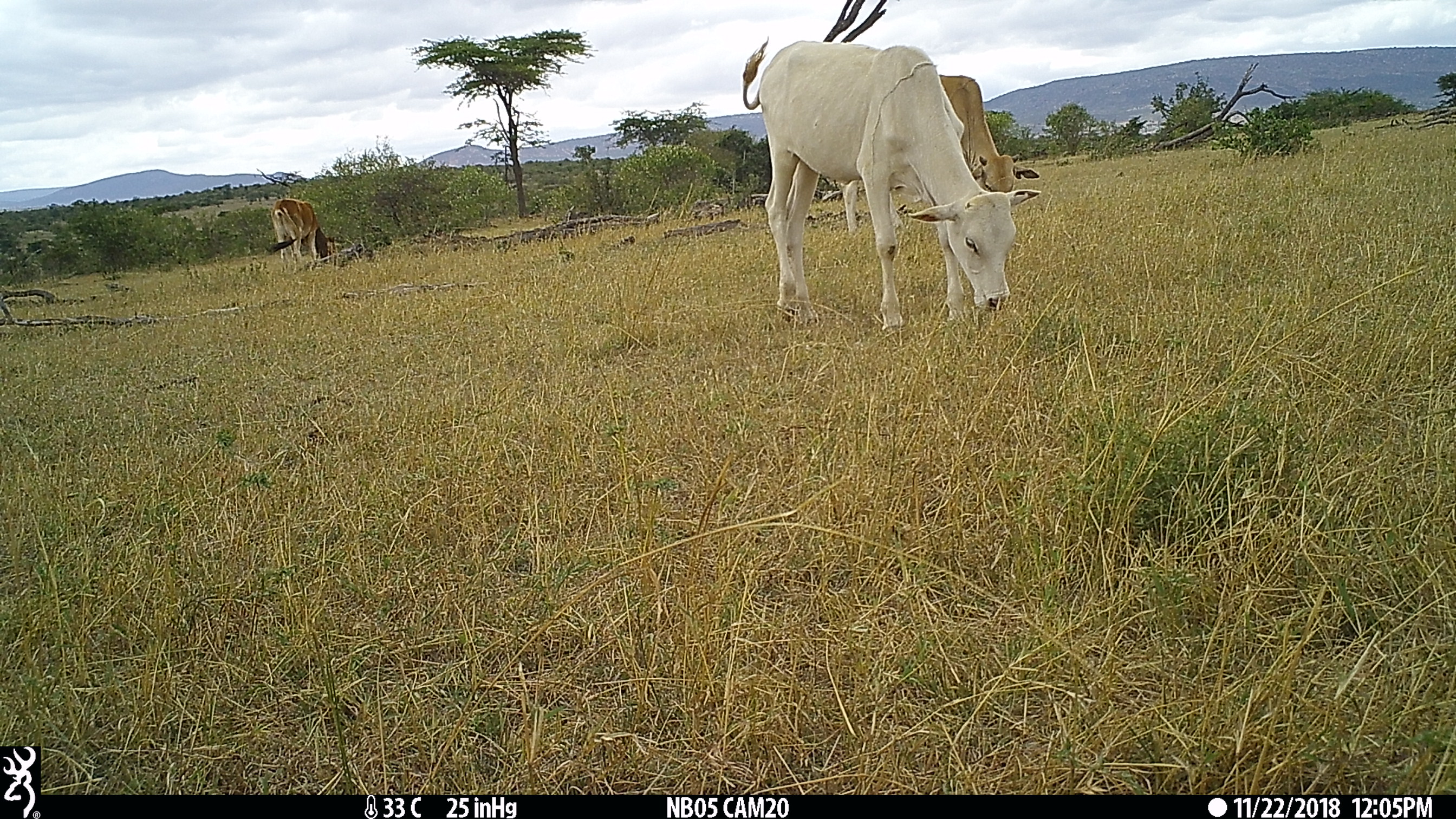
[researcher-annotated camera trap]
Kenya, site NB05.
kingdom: Animalia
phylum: Chordata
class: Mammalia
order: Artiodactyla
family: Bovidae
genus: Bos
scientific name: Bos taurus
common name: cattle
Cattle (Bos taurus).